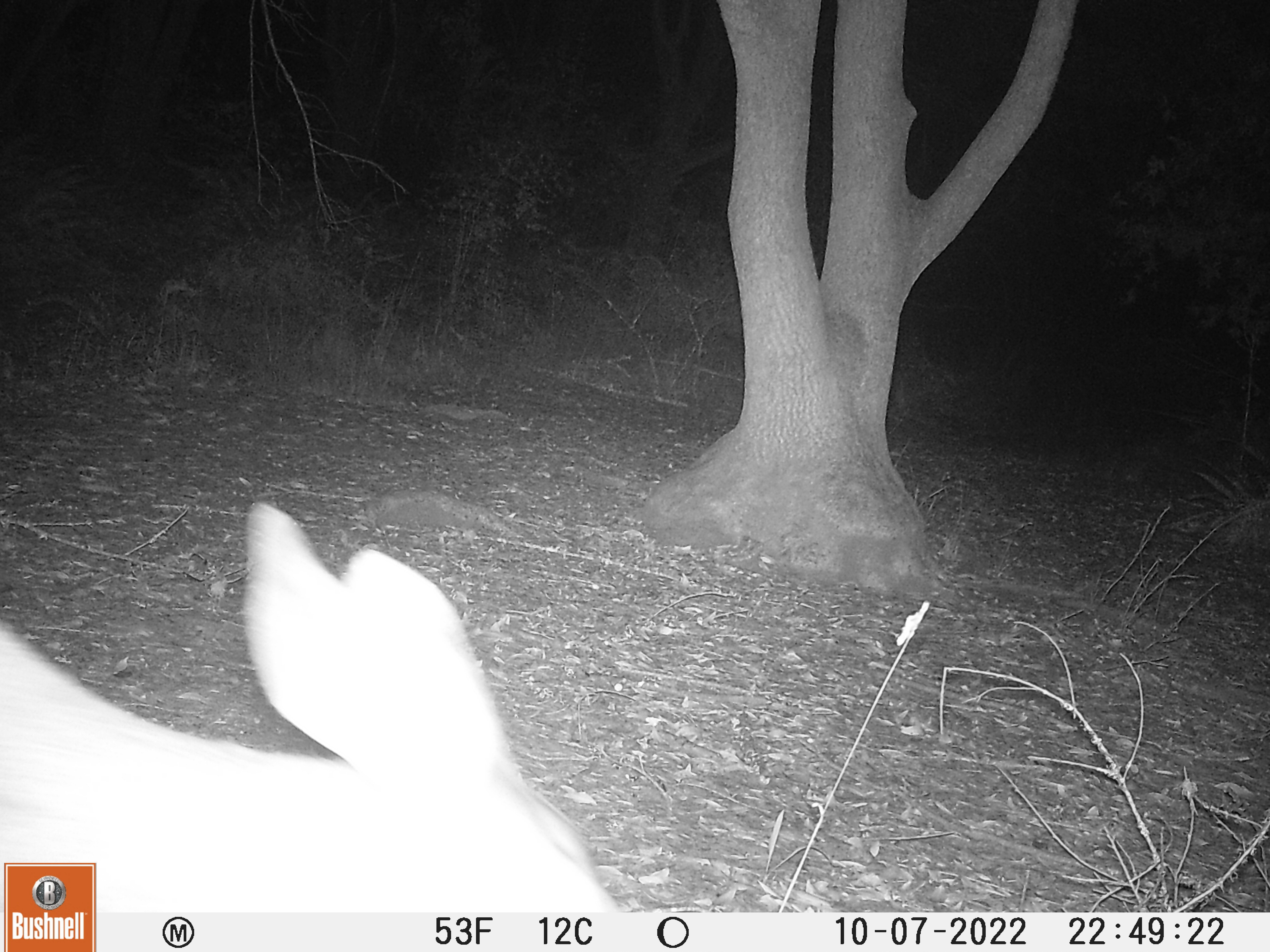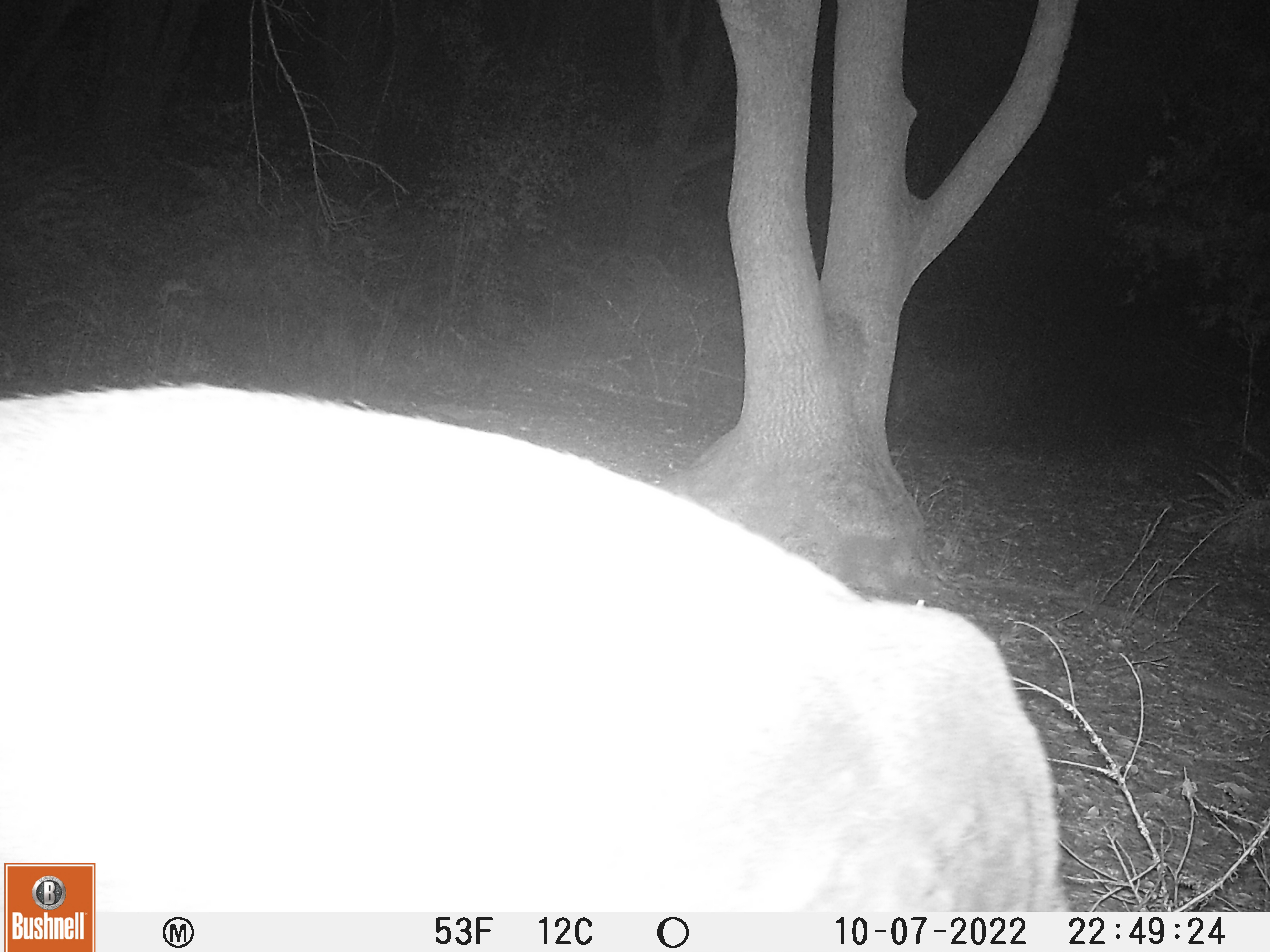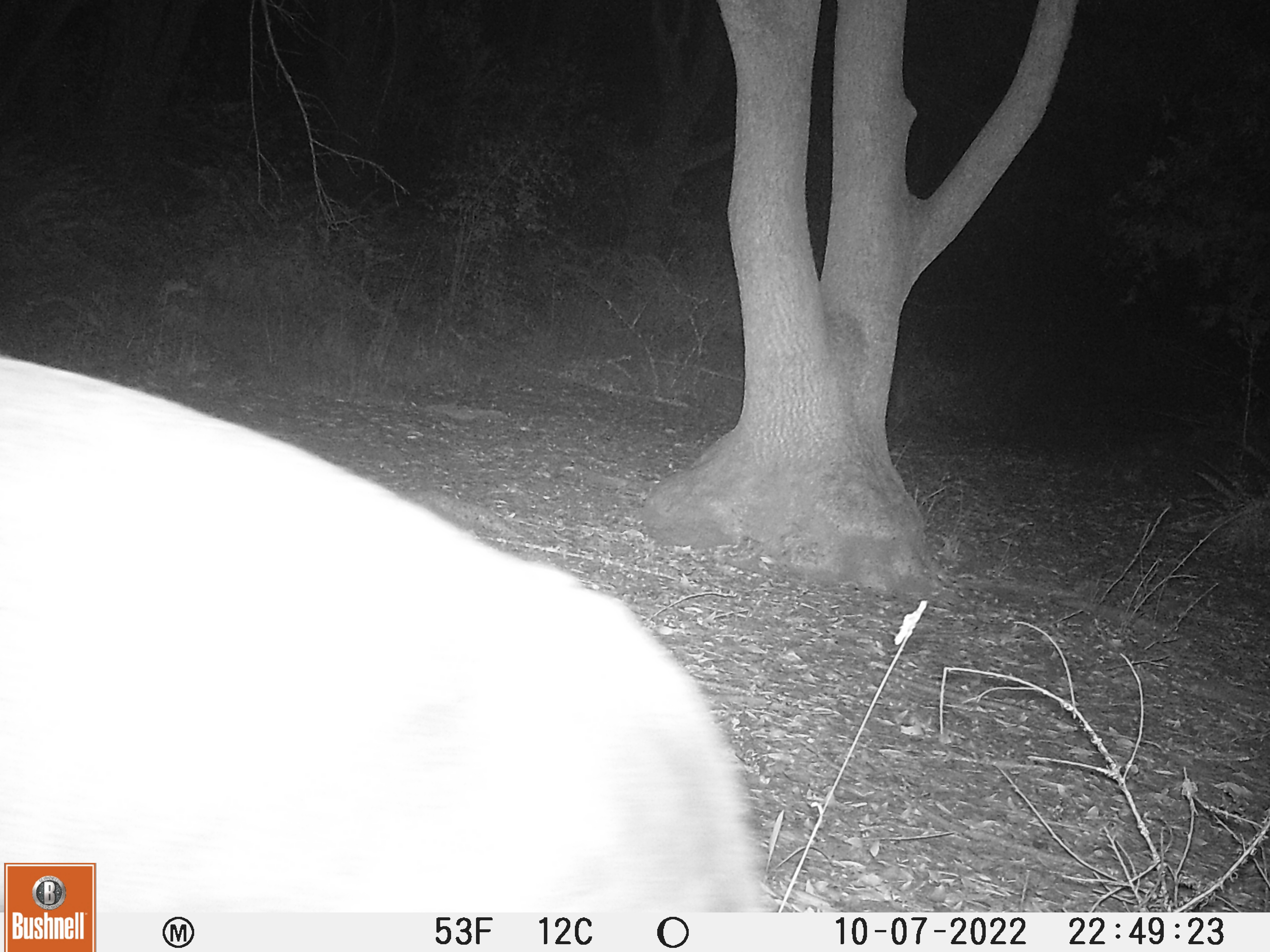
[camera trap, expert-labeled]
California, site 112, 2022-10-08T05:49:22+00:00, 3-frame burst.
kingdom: Animalia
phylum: Chordata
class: Mammalia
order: Artiodactyla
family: Cervidae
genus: Odocoileus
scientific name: Odocoileus hemionus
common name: mule deer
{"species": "mule deer (Odocoileus hemionus)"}